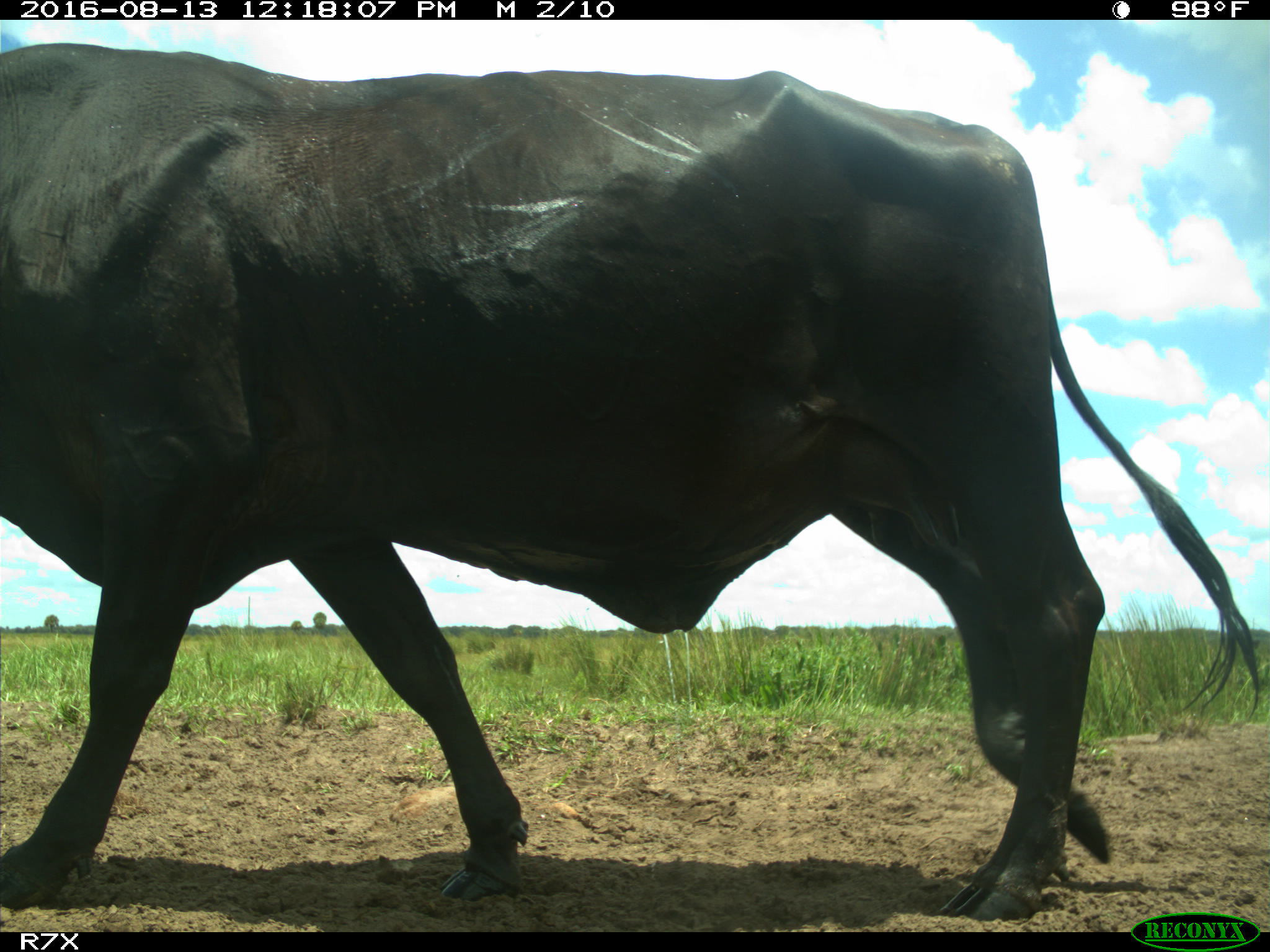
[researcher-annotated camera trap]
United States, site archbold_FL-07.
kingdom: Animalia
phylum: Chordata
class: Mammalia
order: Artiodactyla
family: Bovidae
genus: Bos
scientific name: Bos taurus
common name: domestic cow